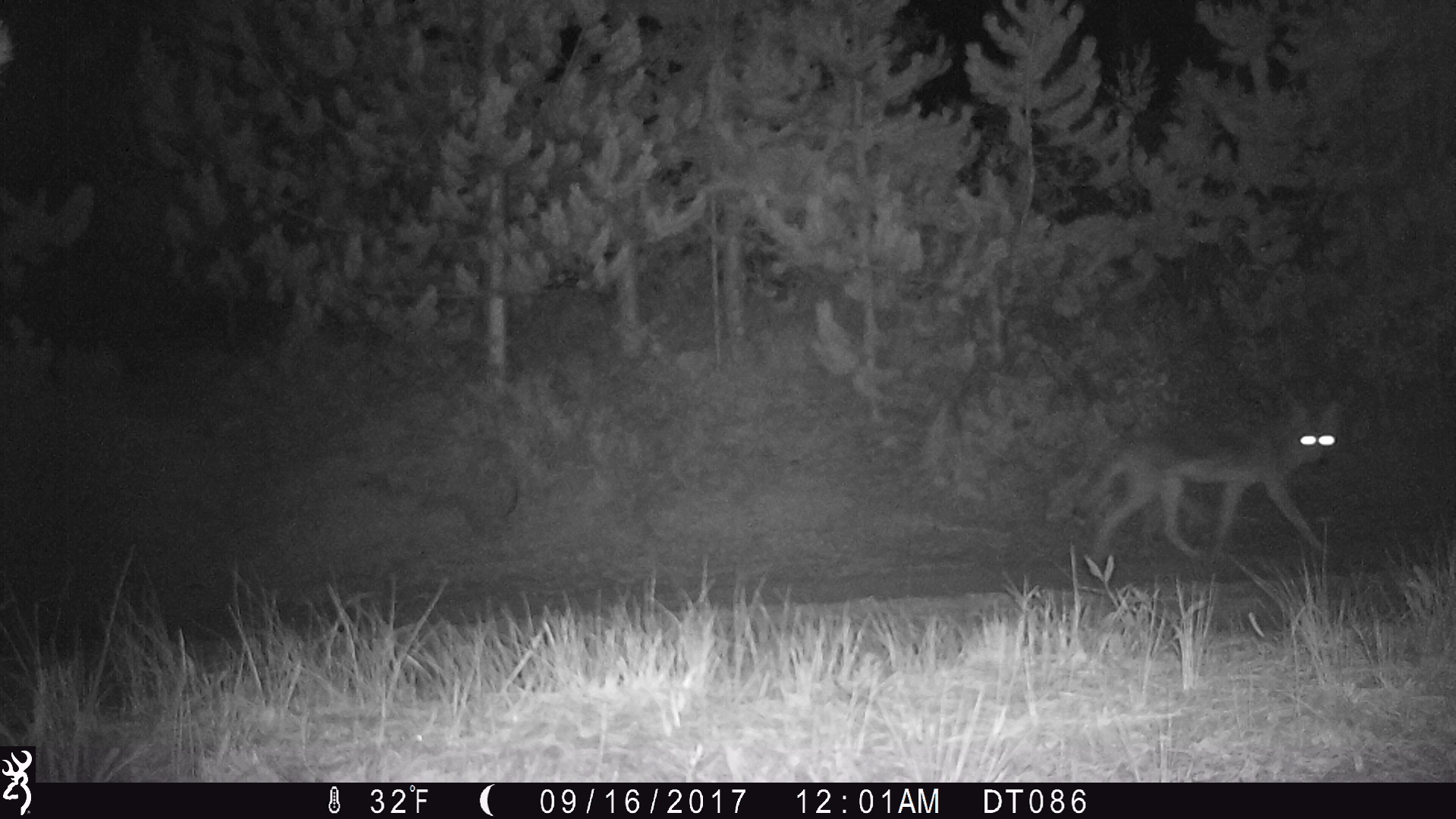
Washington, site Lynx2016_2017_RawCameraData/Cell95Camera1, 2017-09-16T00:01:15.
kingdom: Animalia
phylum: Chordata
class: Mammalia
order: Carnivora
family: Canidae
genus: Canis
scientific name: Canis latrans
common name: coyote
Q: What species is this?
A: Canis latrans (coyote).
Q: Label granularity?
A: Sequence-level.